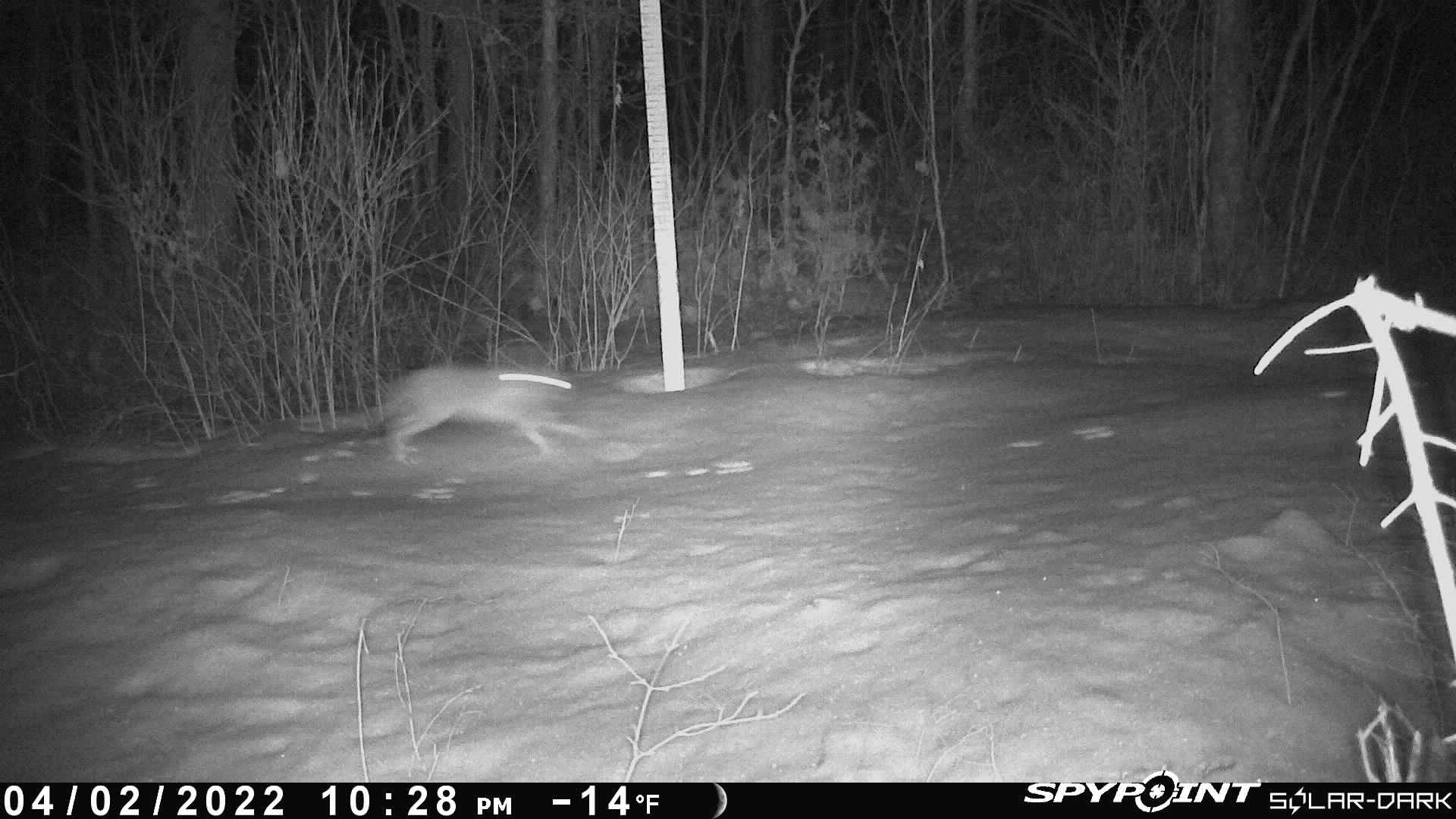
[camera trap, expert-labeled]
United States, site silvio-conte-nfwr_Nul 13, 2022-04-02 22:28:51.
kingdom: Animalia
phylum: Chordata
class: Mammalia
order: Lagomorpha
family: Leporidae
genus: Lepus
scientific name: Lepus americanus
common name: snowshoe hare